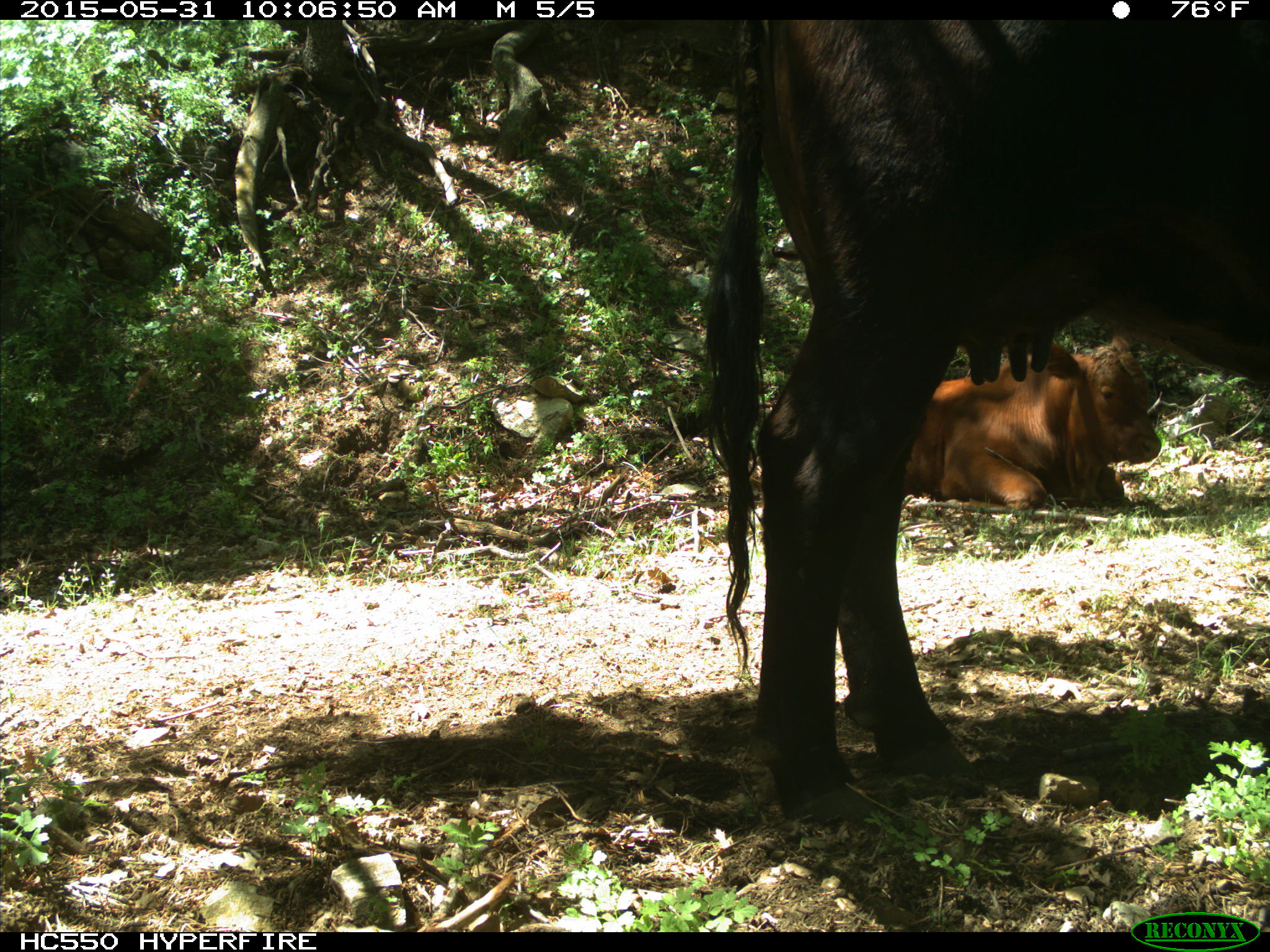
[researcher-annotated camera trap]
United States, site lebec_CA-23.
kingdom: Animalia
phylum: Chordata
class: Mammalia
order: Artiodactyla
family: Bovidae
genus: Bos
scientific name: Bos taurus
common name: domestic cow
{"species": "Bos taurus (domestic cow)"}